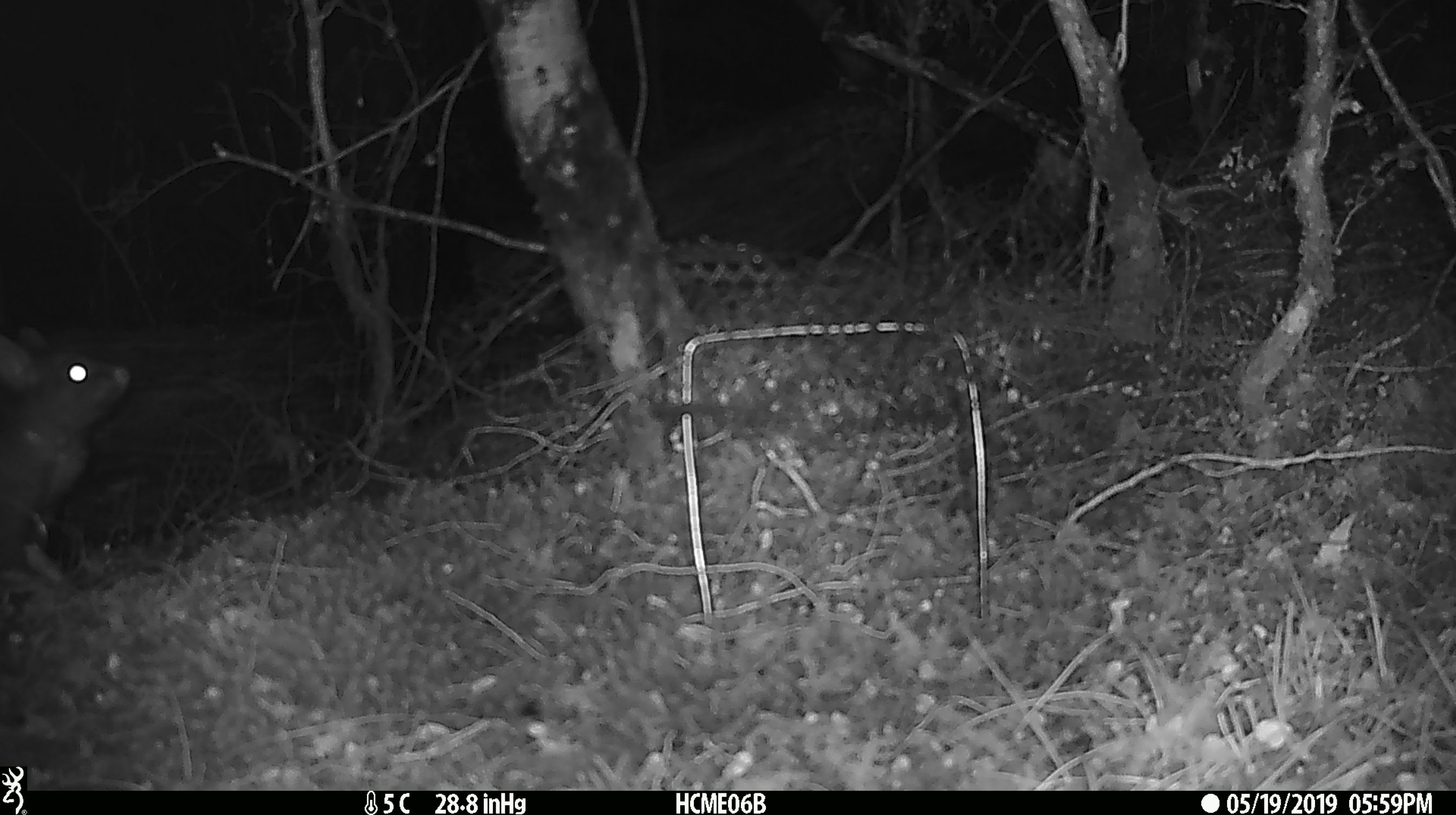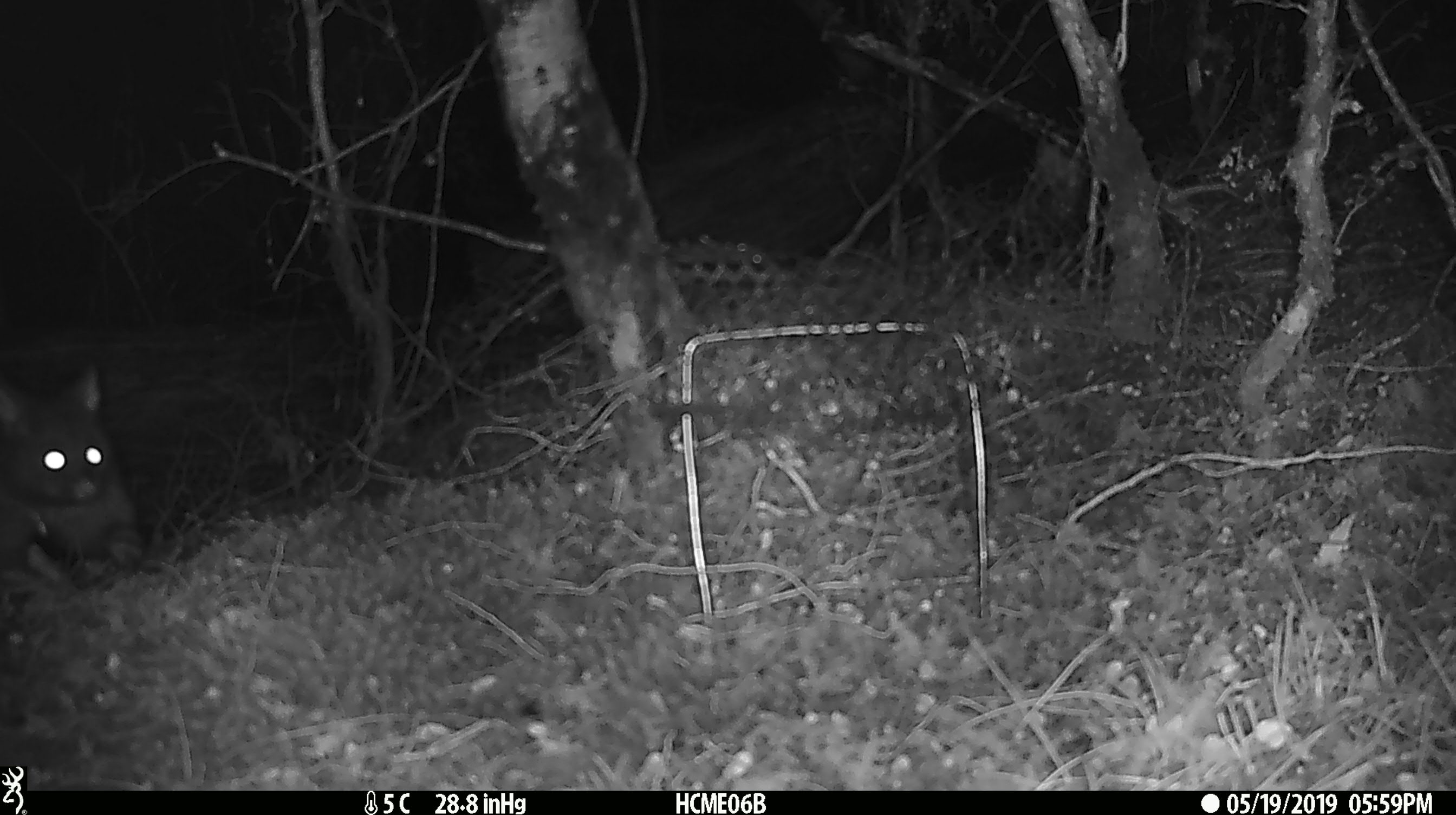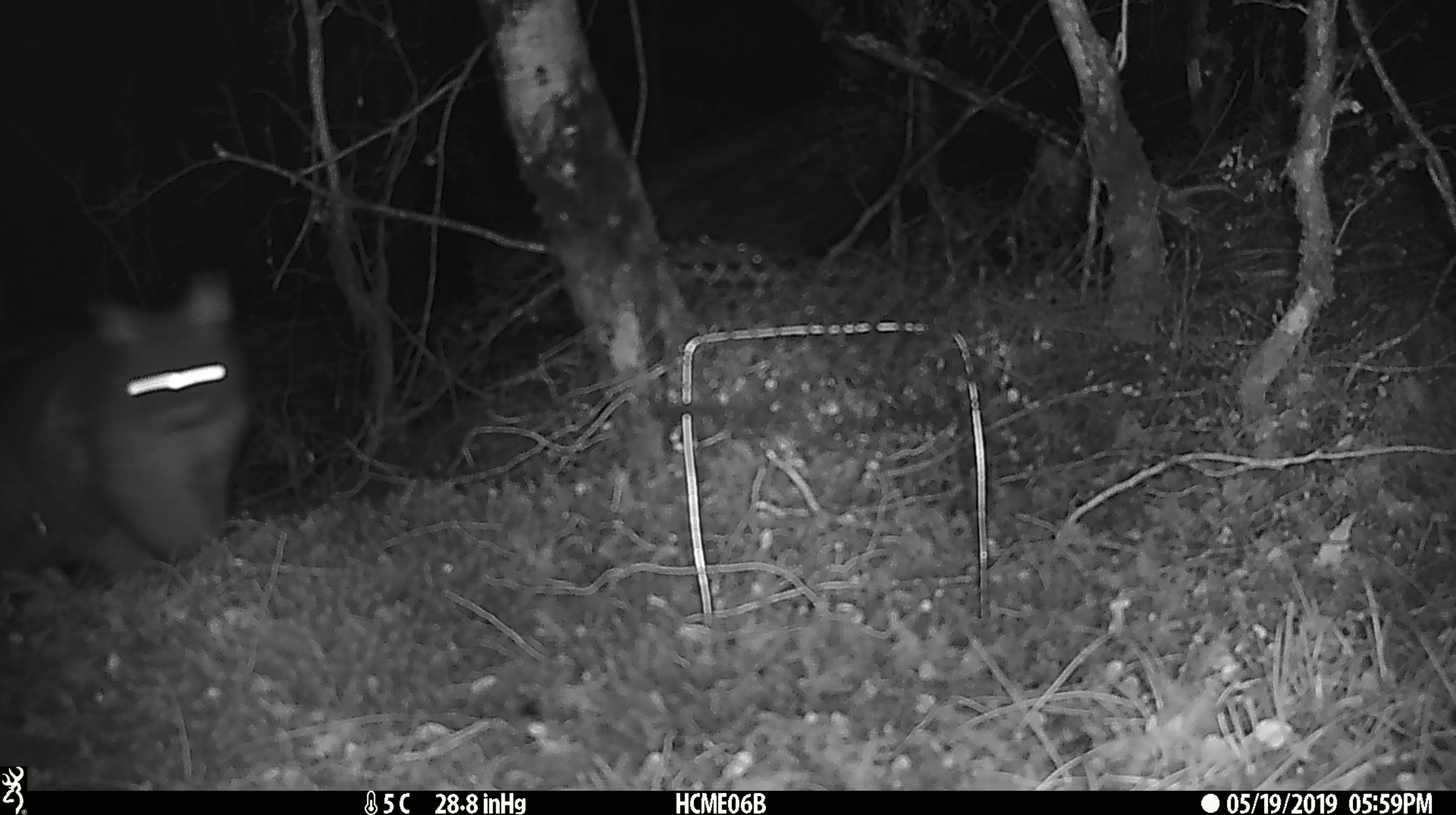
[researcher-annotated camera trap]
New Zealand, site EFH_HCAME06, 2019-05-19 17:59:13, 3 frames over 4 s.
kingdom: Animalia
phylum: Chordata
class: Mammalia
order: Diprotodontia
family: Phalangeridae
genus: Trichosurus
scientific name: Trichosurus vulpecula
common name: common brushtail possum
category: possum